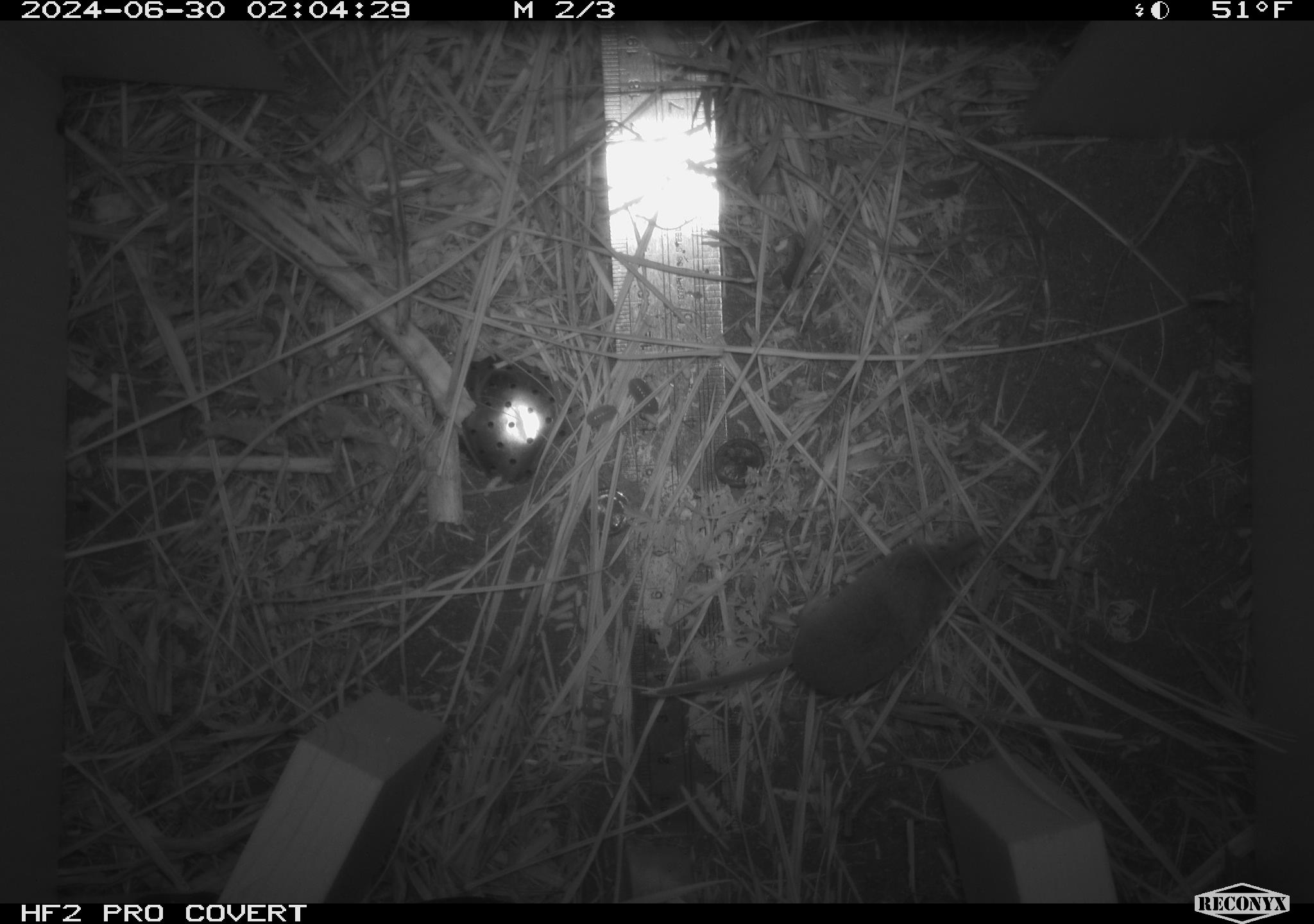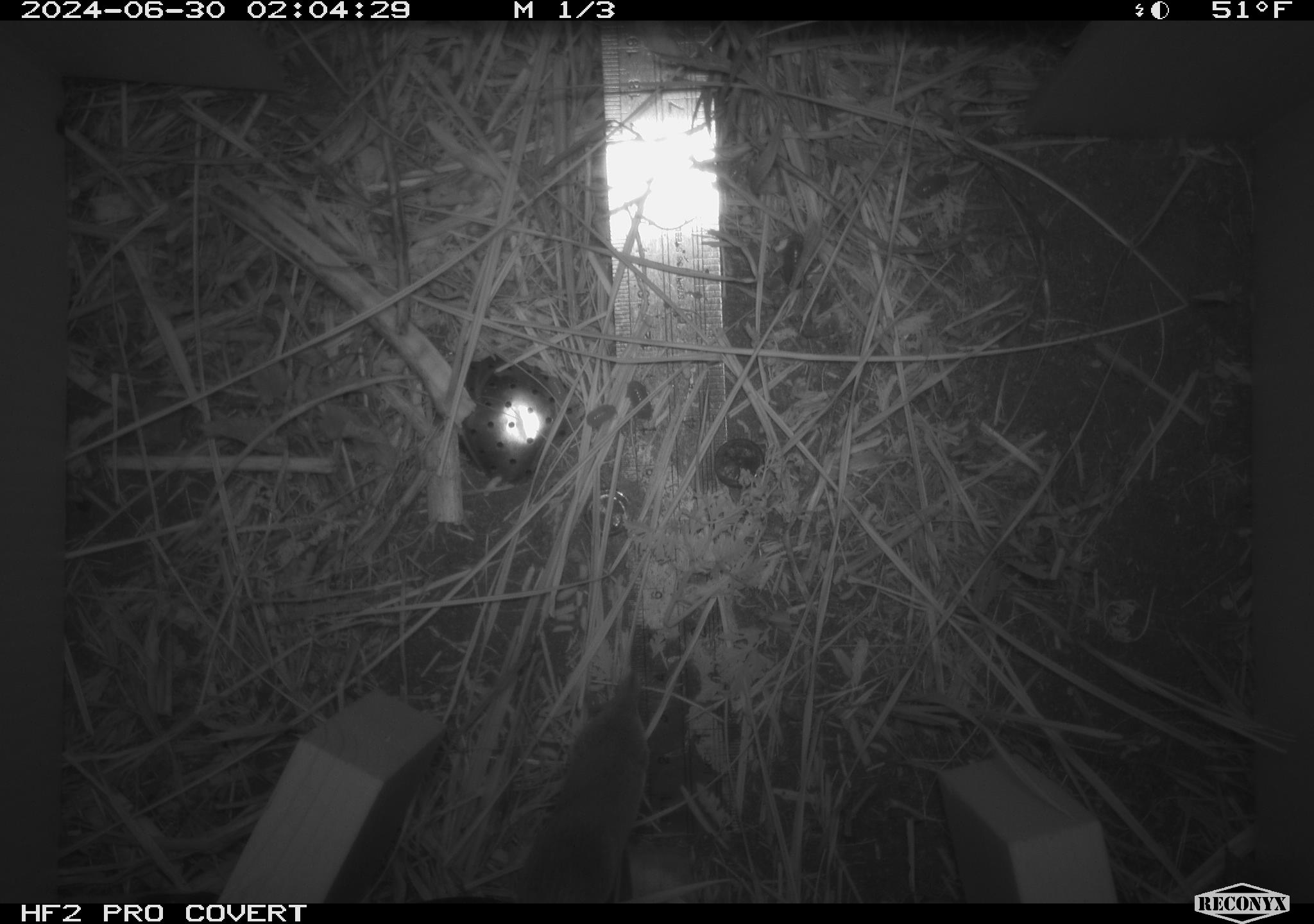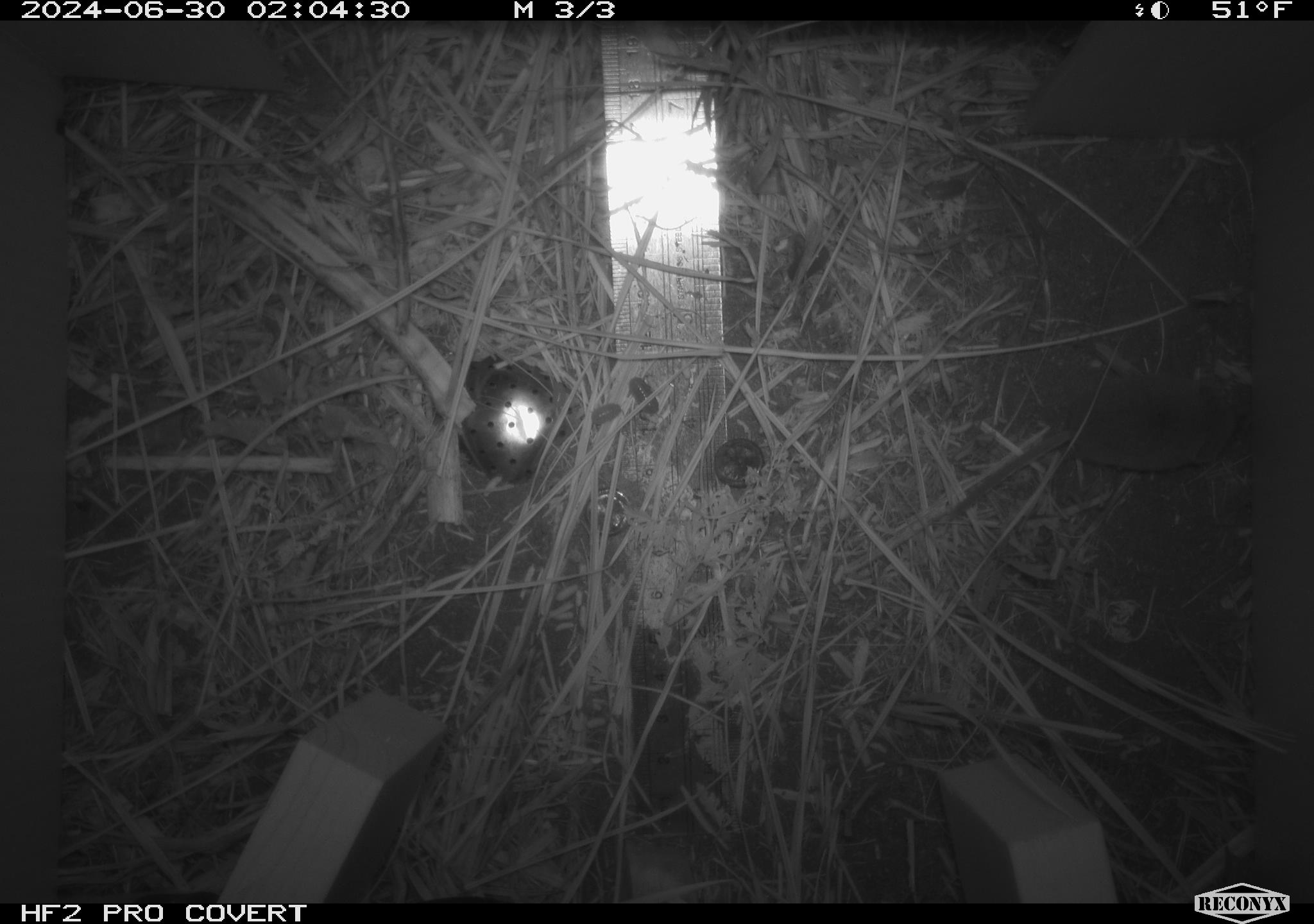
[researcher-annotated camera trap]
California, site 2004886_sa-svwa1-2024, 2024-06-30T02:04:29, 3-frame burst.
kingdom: Animalia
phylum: Chordata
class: Mammalia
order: Eulipotyphla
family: Soricidae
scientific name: Soricidae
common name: shrews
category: soricidae family